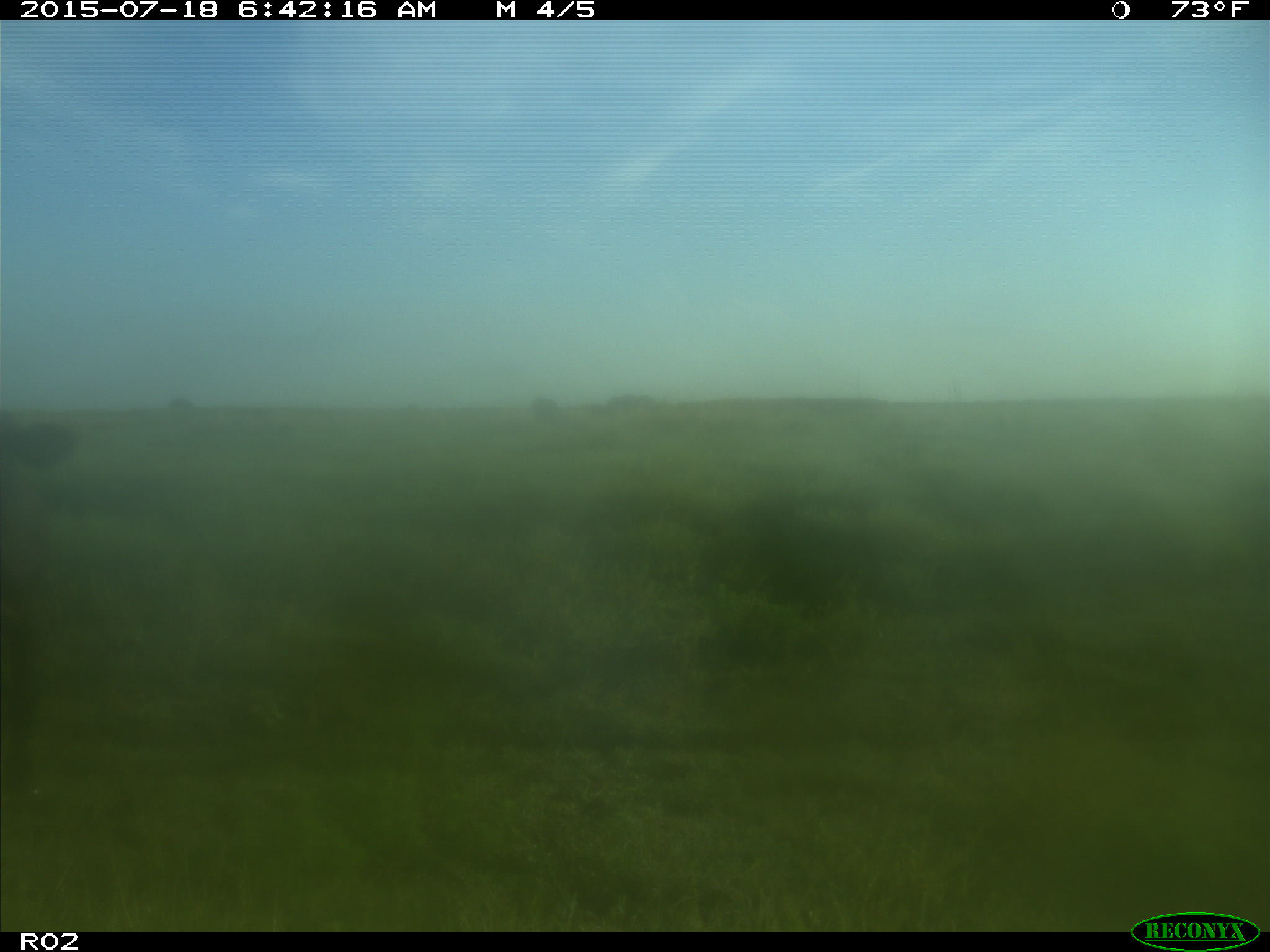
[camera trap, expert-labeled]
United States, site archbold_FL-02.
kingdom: Animalia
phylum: Chordata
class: Mammalia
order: Artiodactyla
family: Bovidae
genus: Bos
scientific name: Bos taurus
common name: domestic cow